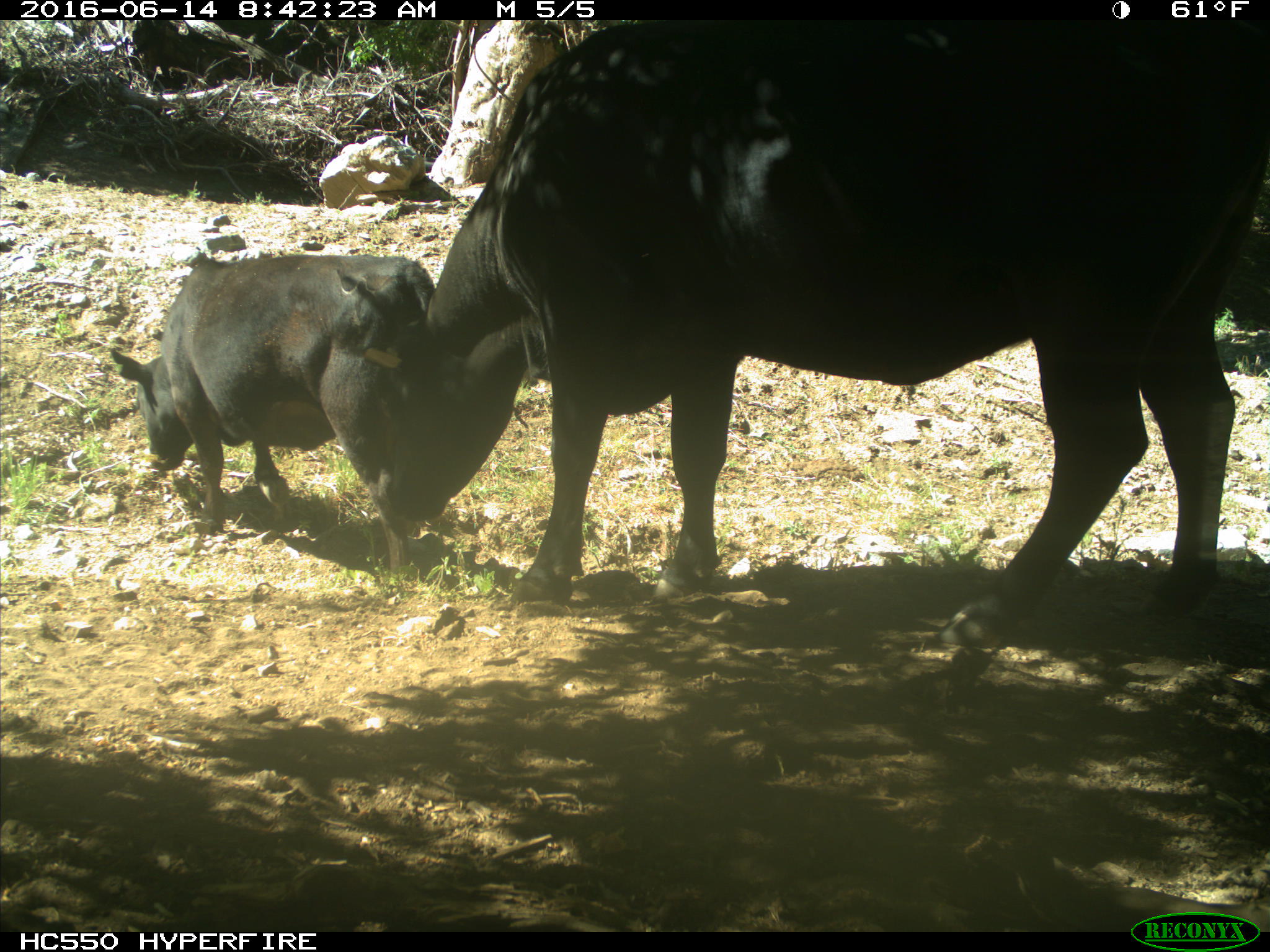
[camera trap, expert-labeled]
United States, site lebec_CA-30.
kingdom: Animalia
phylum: Chordata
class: Mammalia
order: Artiodactyla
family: Bovidae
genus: Bos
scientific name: Bos taurus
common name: domestic cow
Bos taurus (domestic cow).